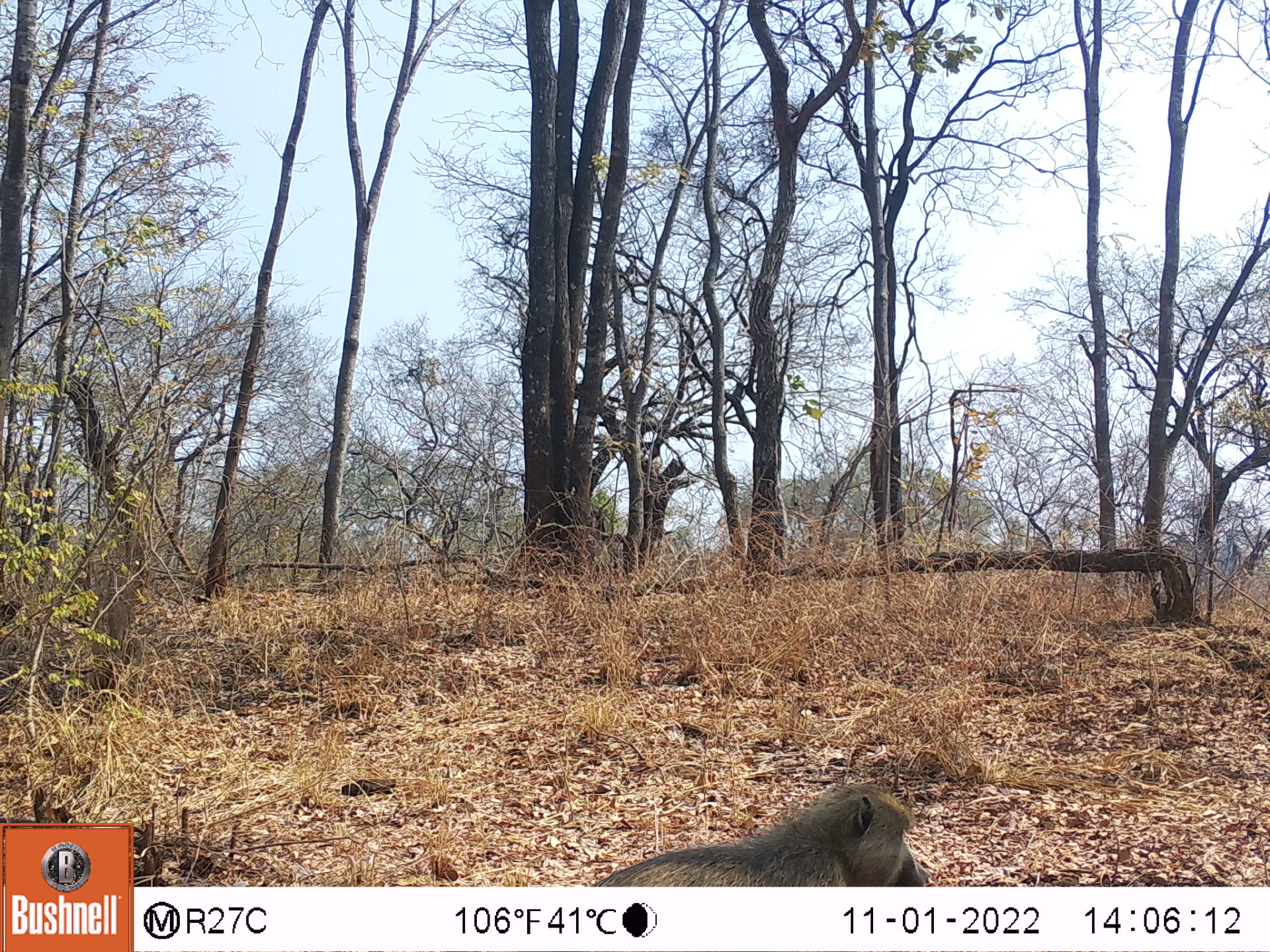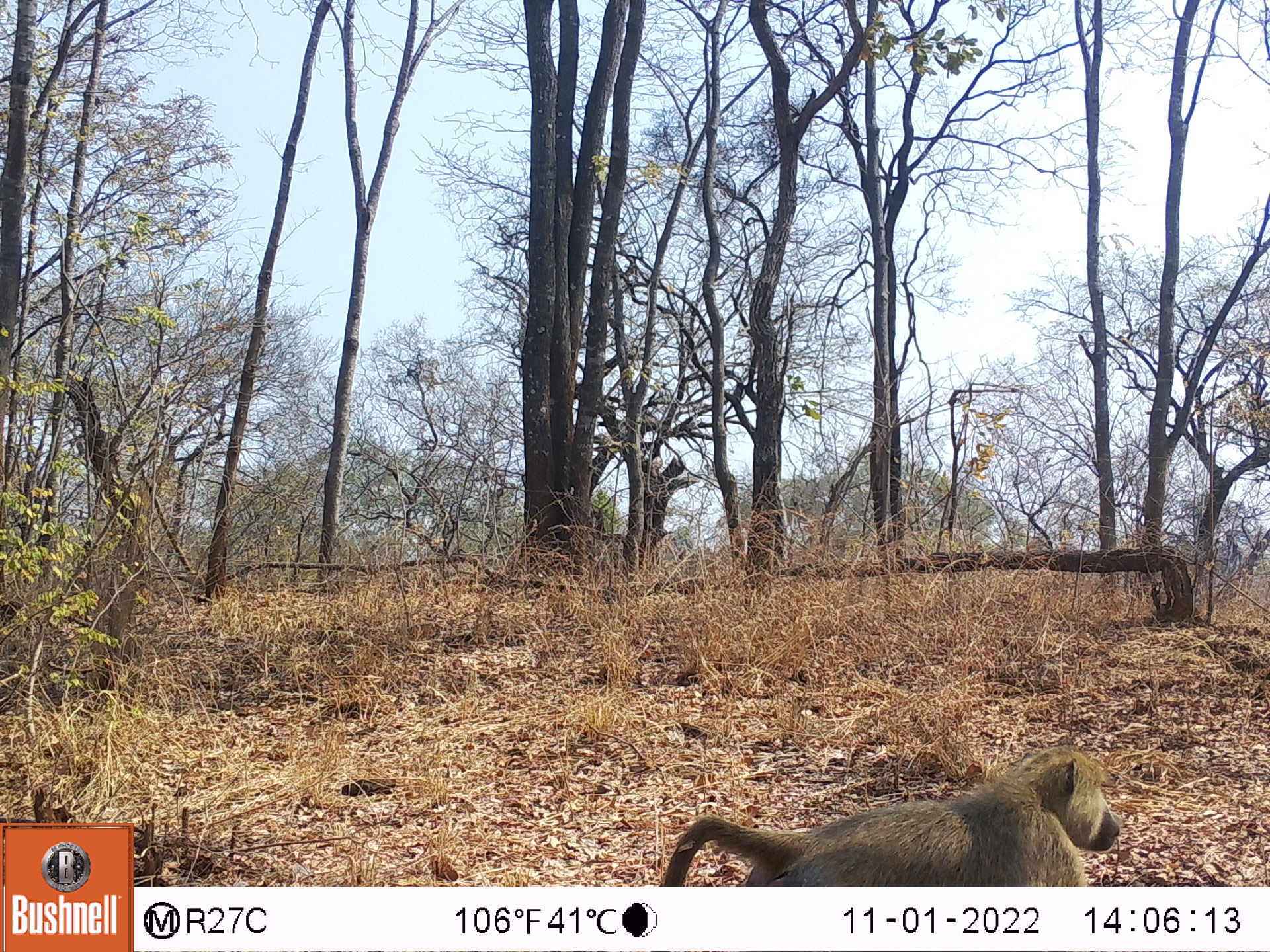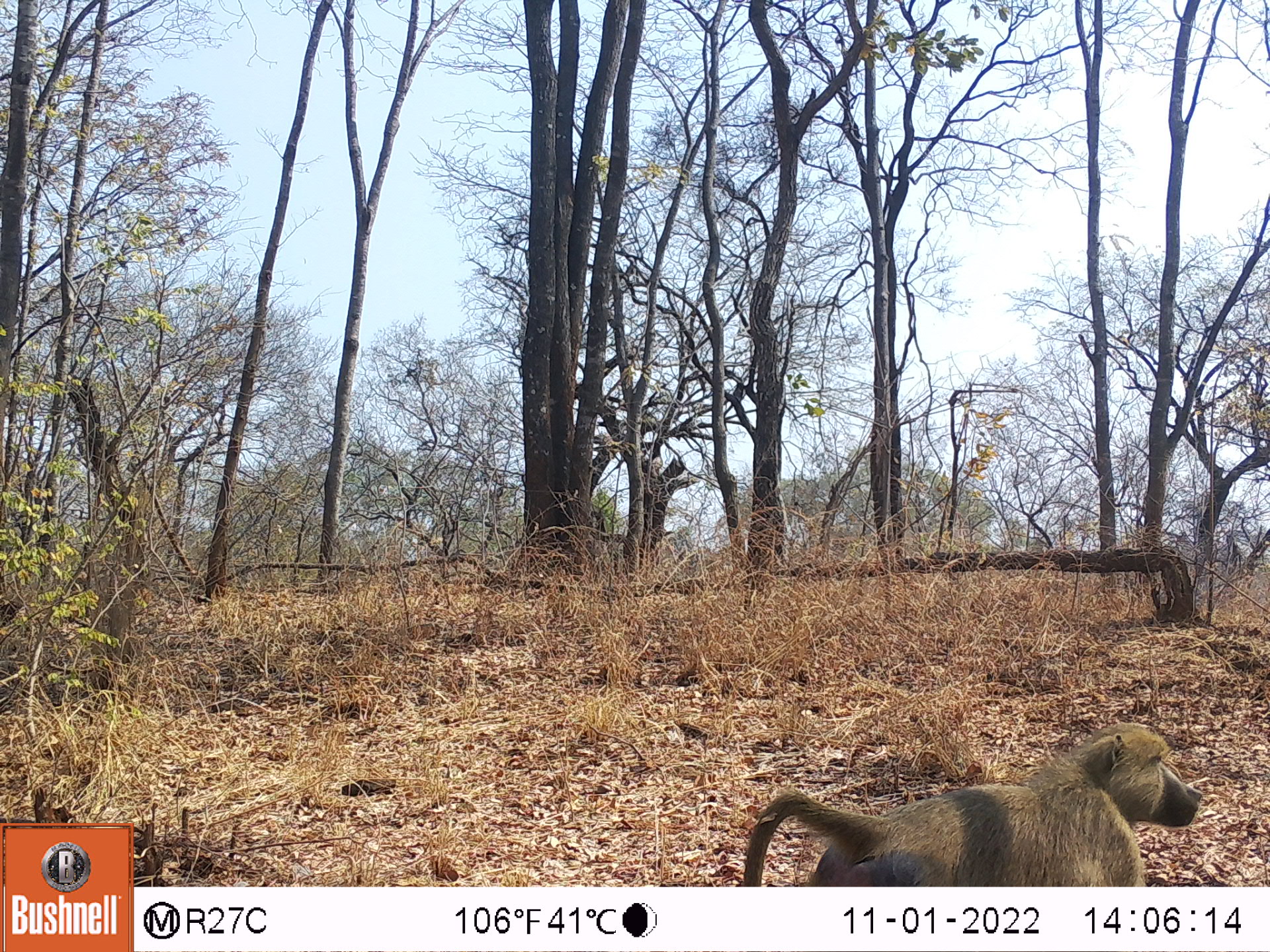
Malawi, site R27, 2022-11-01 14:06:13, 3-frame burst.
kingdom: Animalia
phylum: Chordata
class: Mammalia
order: Primates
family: Cercopithecidae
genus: Papio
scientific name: Papio cynocephalus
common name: yellow baboon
Yellow baboon (Papio cynocephalus), count 1.